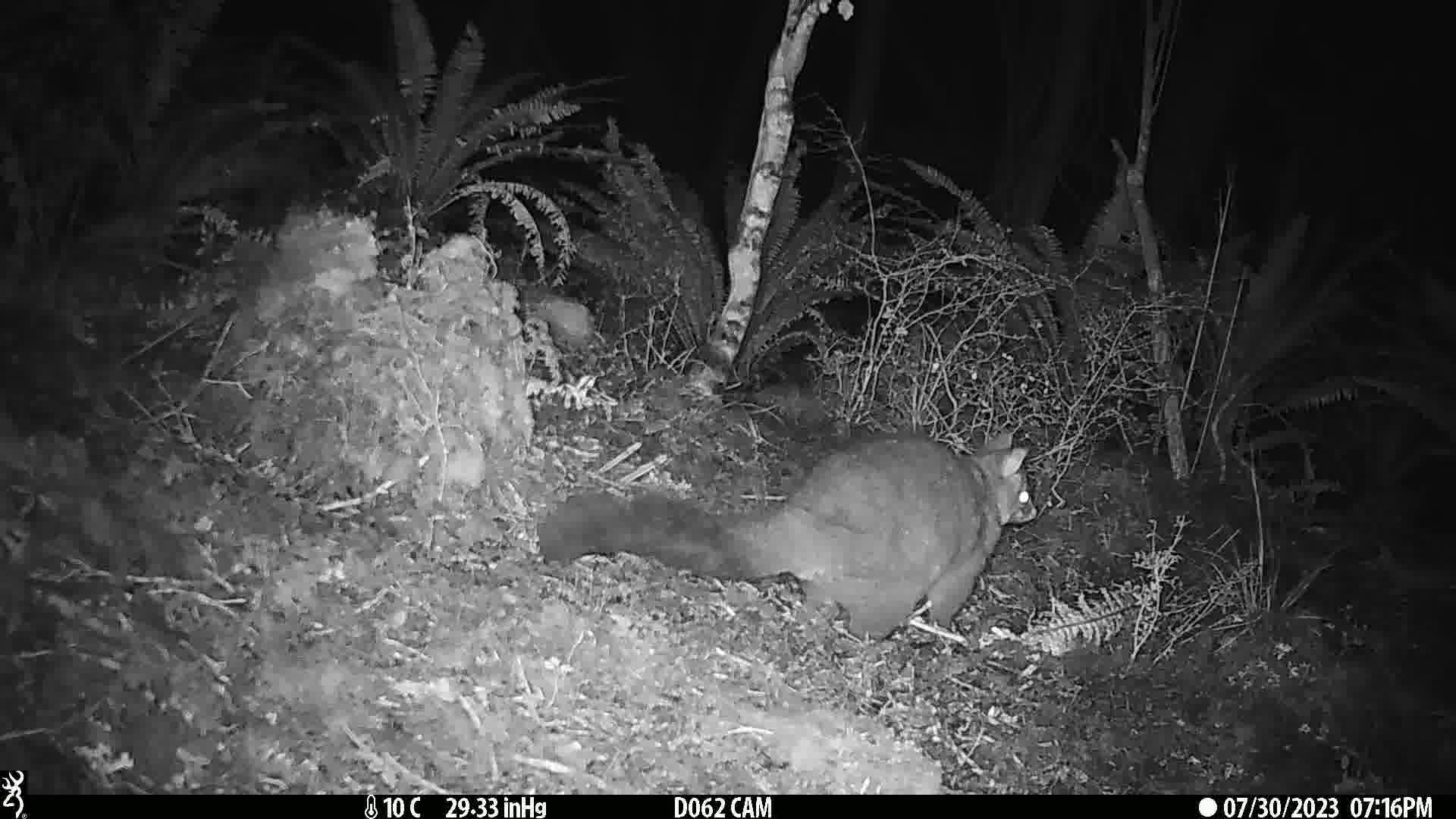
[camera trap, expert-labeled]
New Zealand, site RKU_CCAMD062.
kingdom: Animalia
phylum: Chordata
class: Mammalia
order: Diprotodontia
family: Phalangeridae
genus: Trichosurus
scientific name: Trichosurus vulpecula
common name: common brushtail possum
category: possum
Possum (common brushtail possum) (Trichosurus vulpecula).